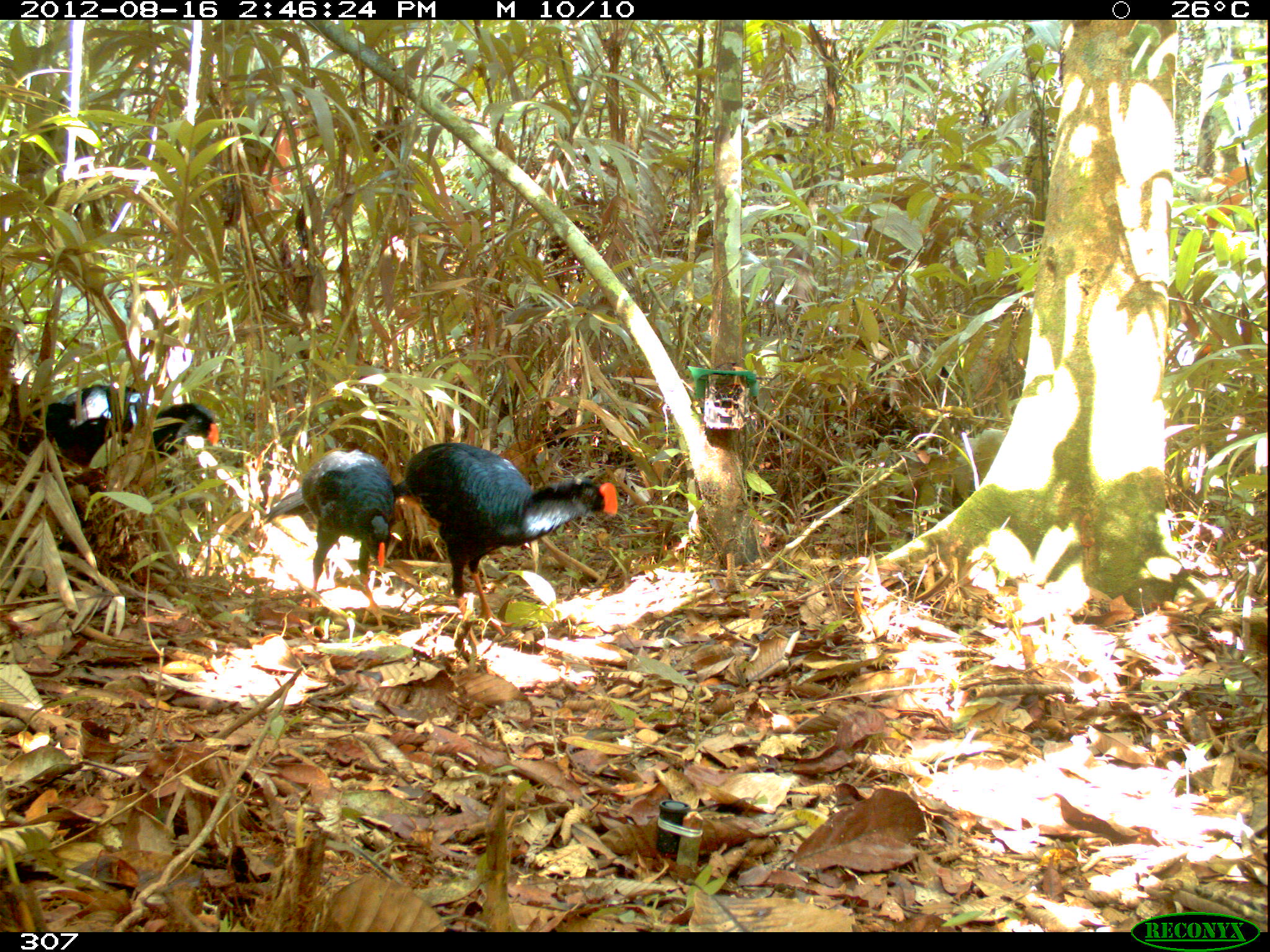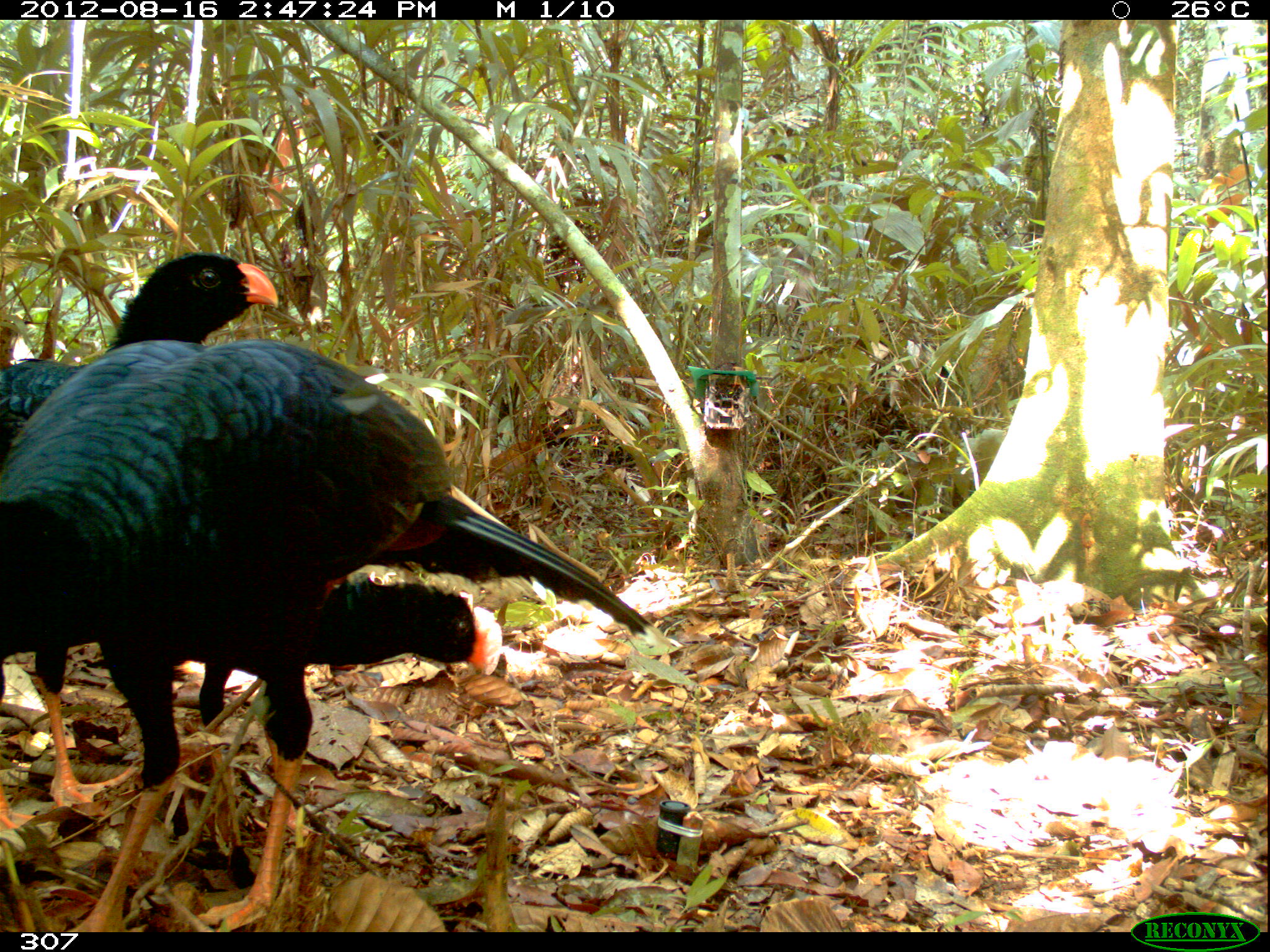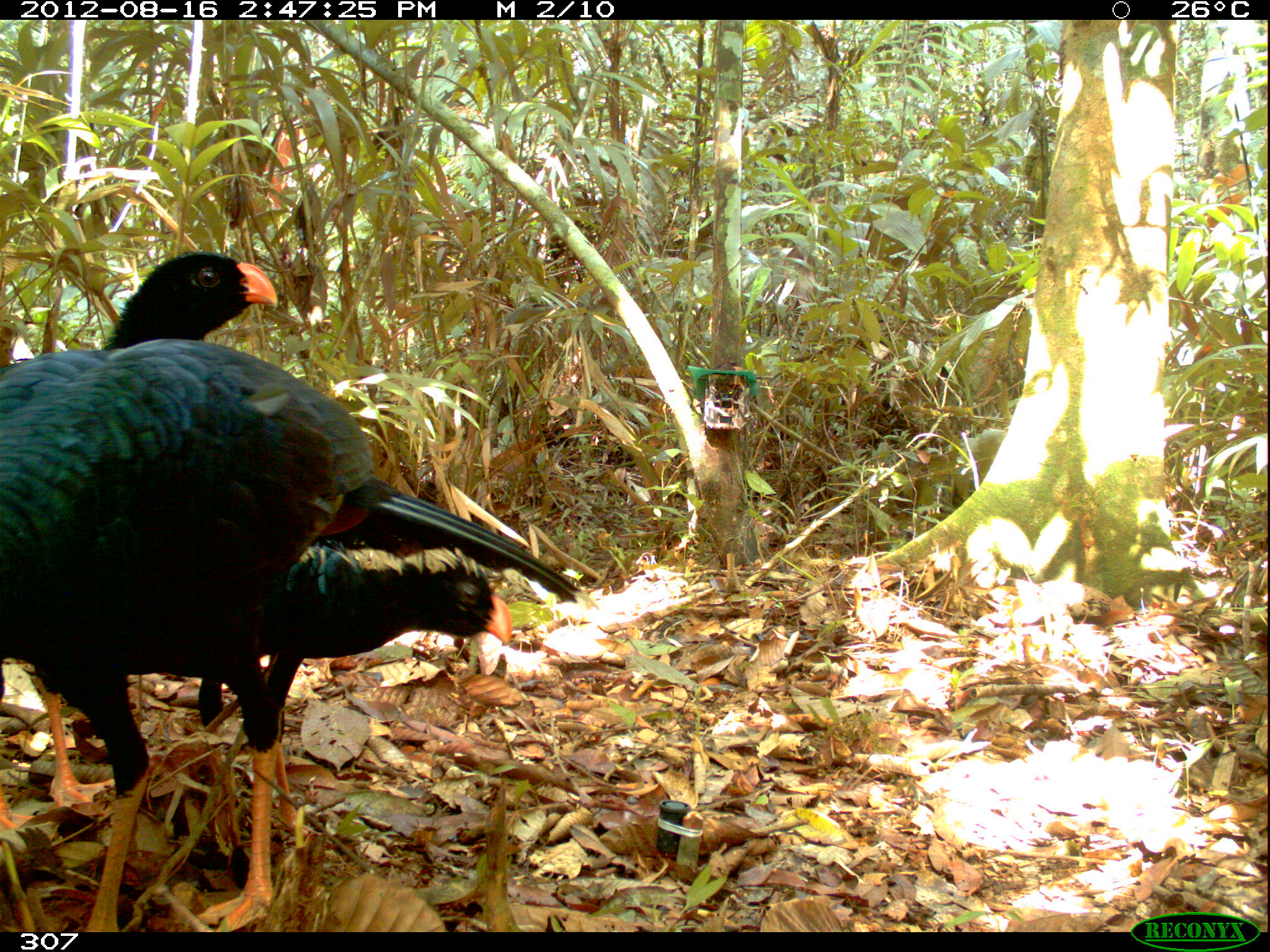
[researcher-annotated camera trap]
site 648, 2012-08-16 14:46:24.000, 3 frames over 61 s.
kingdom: Animalia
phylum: Chordata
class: Aves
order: Galliformes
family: Cracidae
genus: Mitu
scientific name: Mitu tuberosum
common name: razor-billed curassow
Mitu tuberosum (razor-billed curassow).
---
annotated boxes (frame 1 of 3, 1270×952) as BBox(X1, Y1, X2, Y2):
mitu tuberosum: BBox(393, 440, 617, 651); BBox(262, 449, 398, 628); BBox(11, 377, 218, 489)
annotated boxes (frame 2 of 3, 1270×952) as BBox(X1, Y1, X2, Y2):
mitu tuberosum: BBox(0, 342, 679, 932); BBox(0, 246, 280, 835); BBox(32, 562, 498, 806)